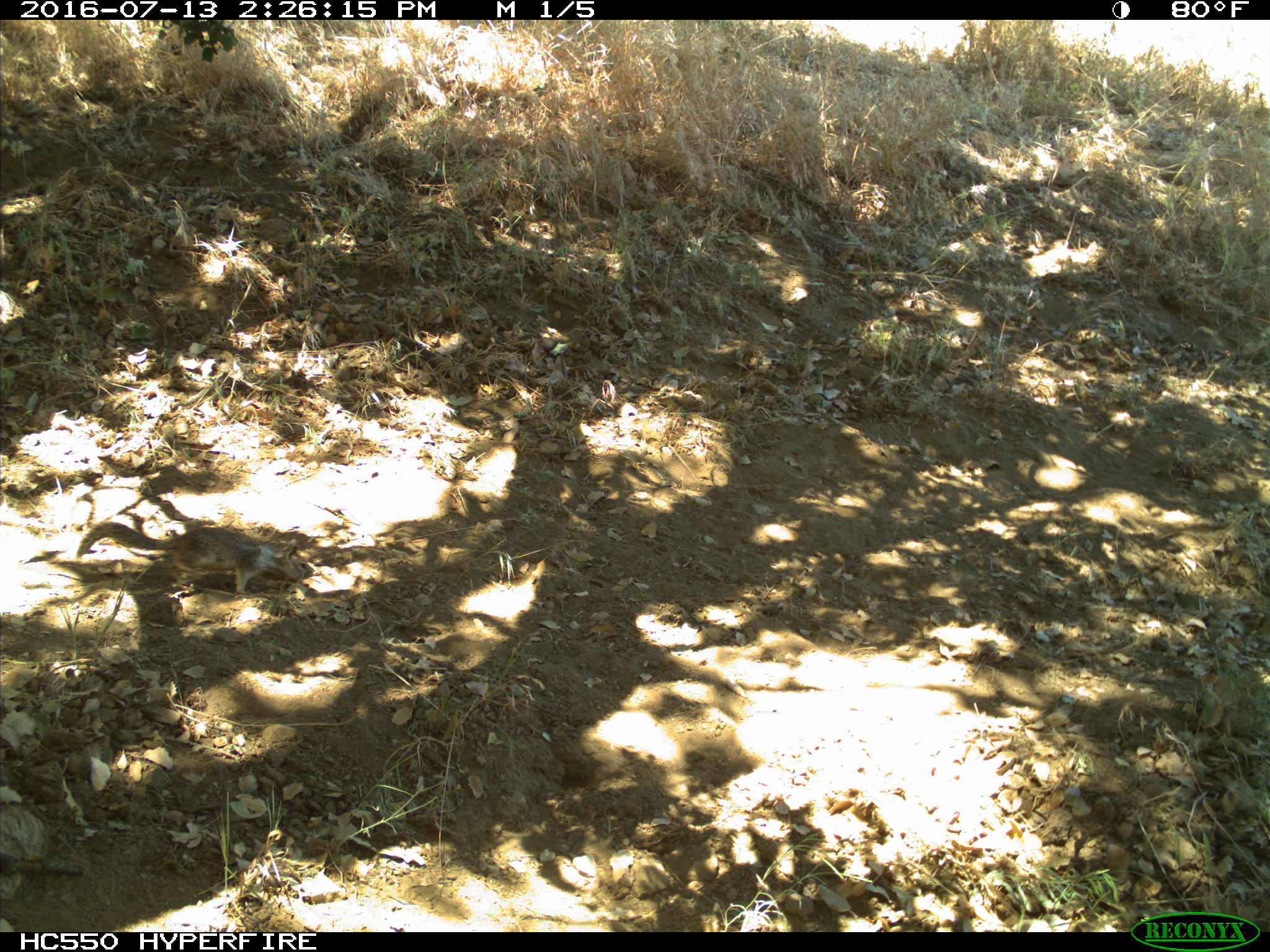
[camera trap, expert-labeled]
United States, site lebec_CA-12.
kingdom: Animalia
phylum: Chordata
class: Mammalia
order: Rodentia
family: Sciuridae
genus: Otospermophilus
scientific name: Otospermophilus beecheyi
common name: california ground squirrel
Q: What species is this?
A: Otospermophilus beecheyi (california ground squirrel).